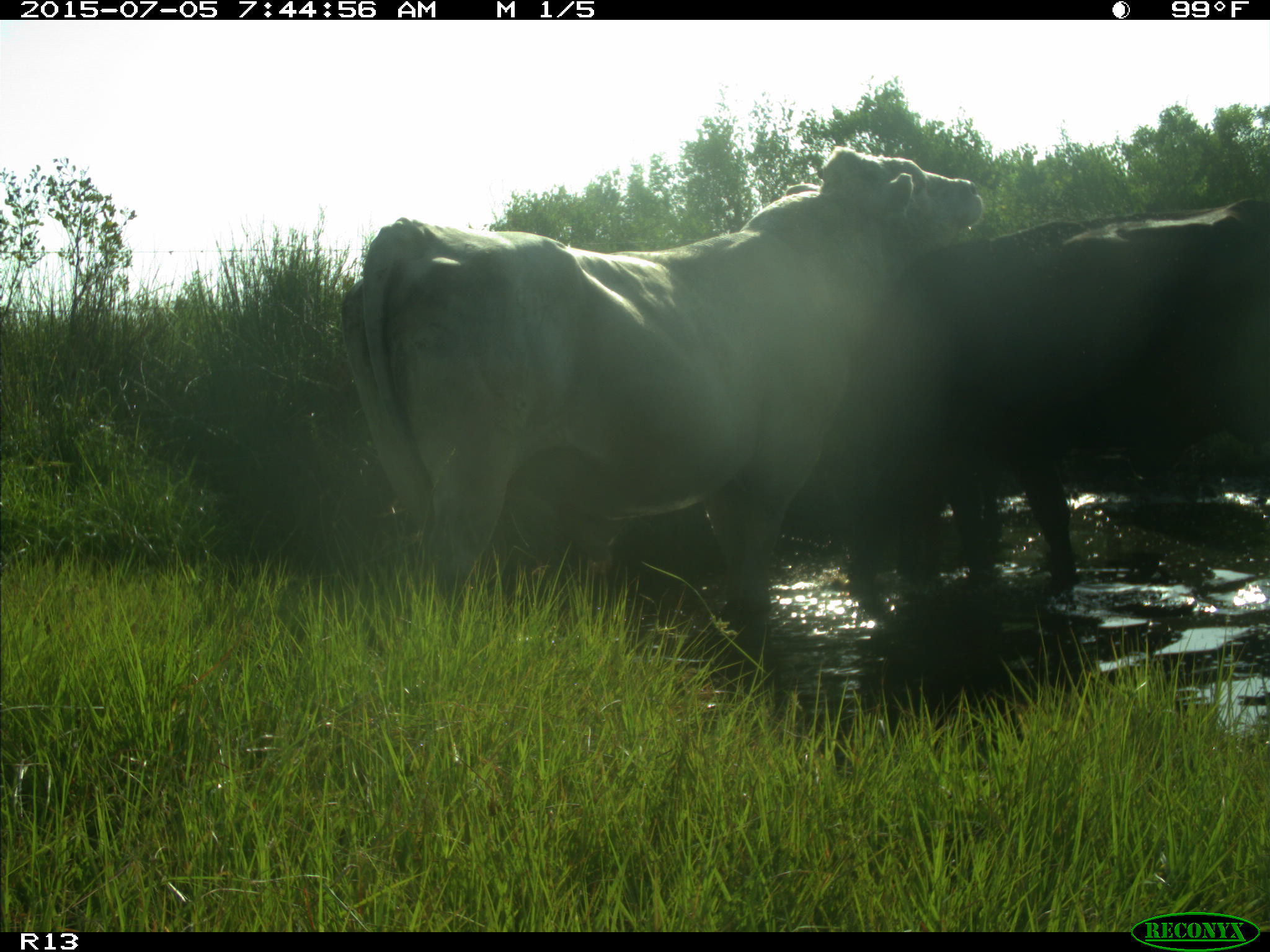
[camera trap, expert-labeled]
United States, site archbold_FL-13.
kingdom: Animalia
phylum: Chordata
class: Mammalia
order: Artiodactyla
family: Bovidae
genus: Bos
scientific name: Bos taurus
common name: domestic cow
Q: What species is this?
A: Bos taurus (domestic cow).